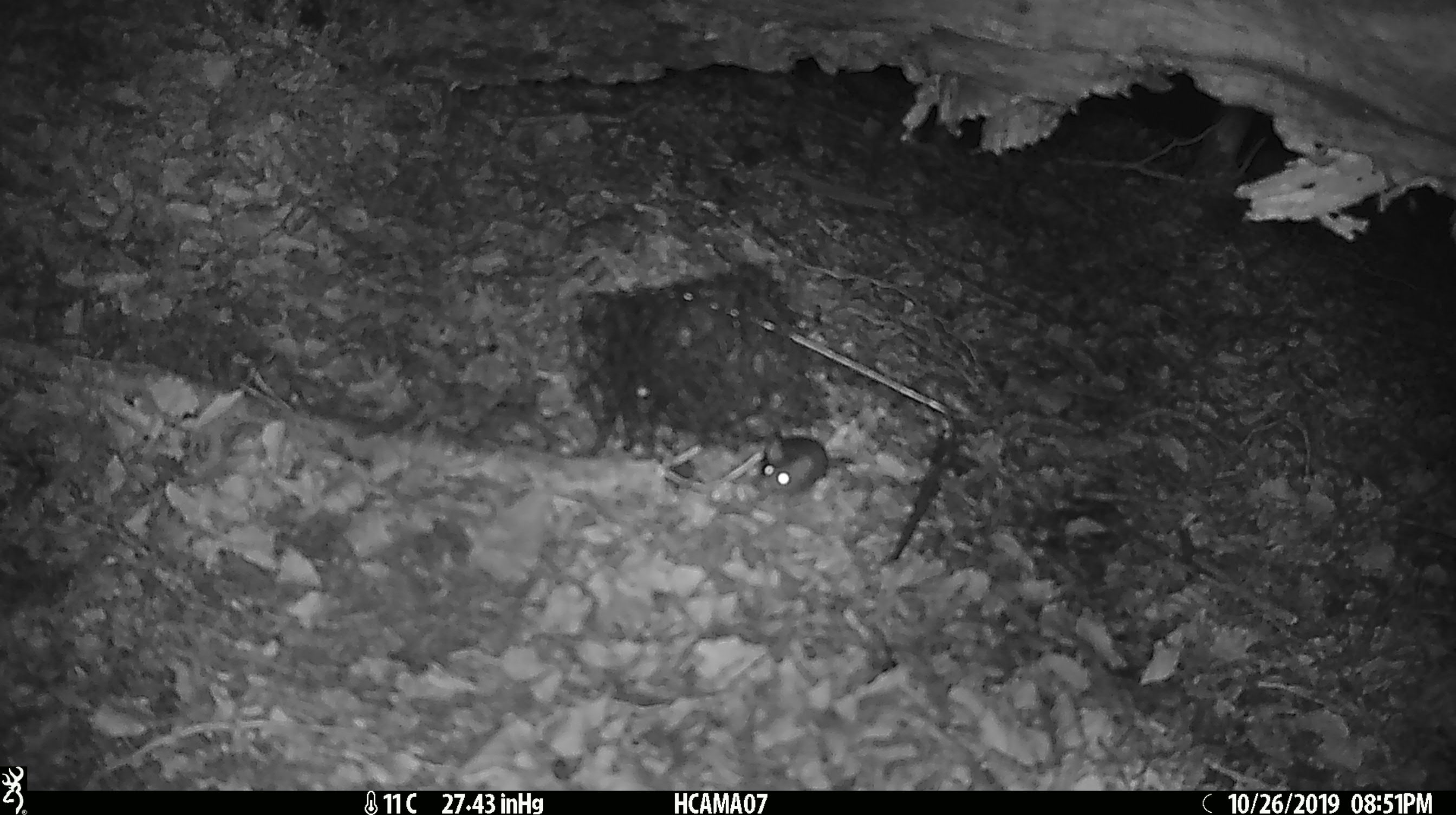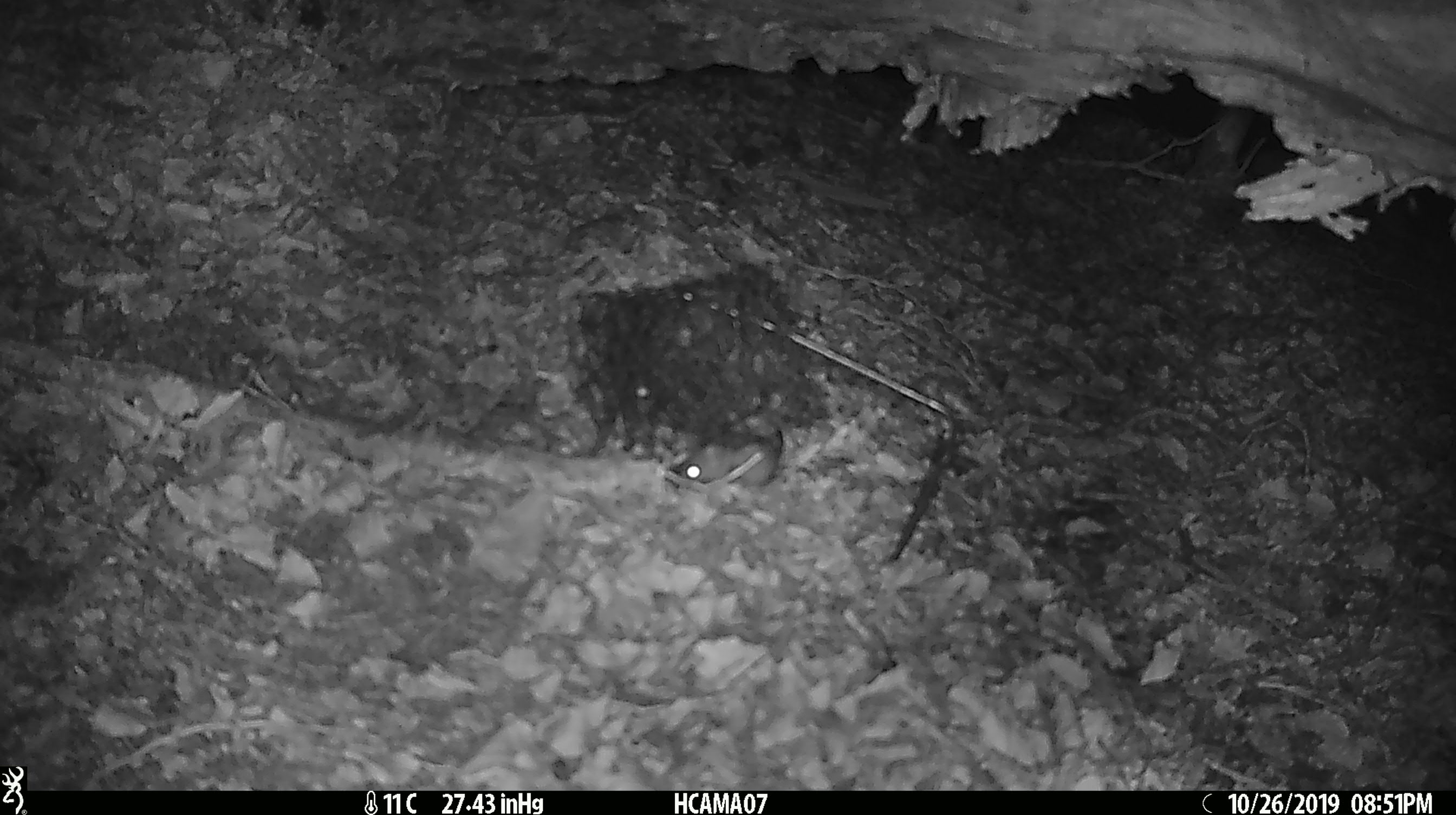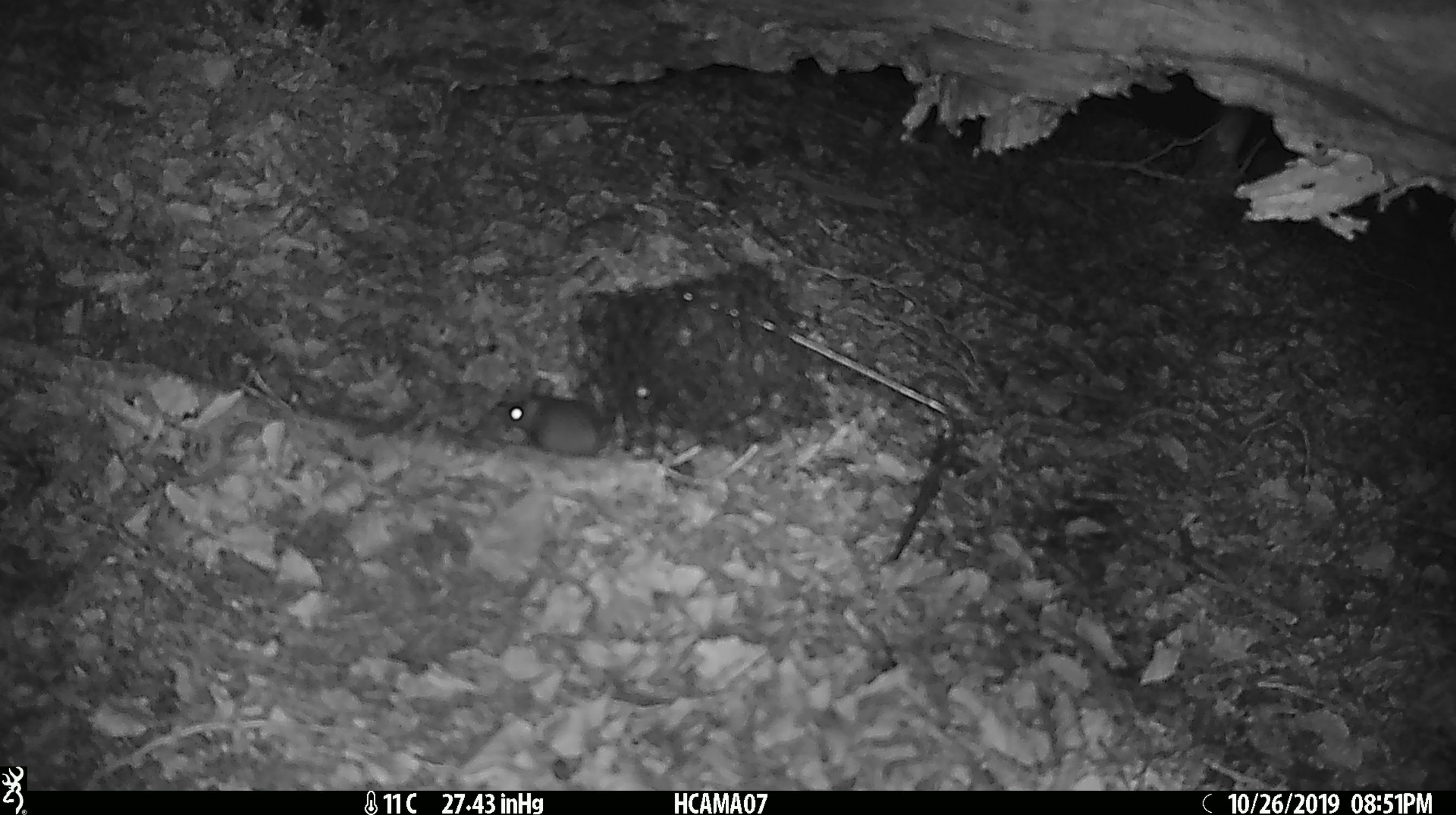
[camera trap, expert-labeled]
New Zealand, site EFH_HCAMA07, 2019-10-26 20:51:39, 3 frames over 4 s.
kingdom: Animalia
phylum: Chordata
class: Mammalia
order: Rodentia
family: Muridae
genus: Mus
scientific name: Mus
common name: mouse